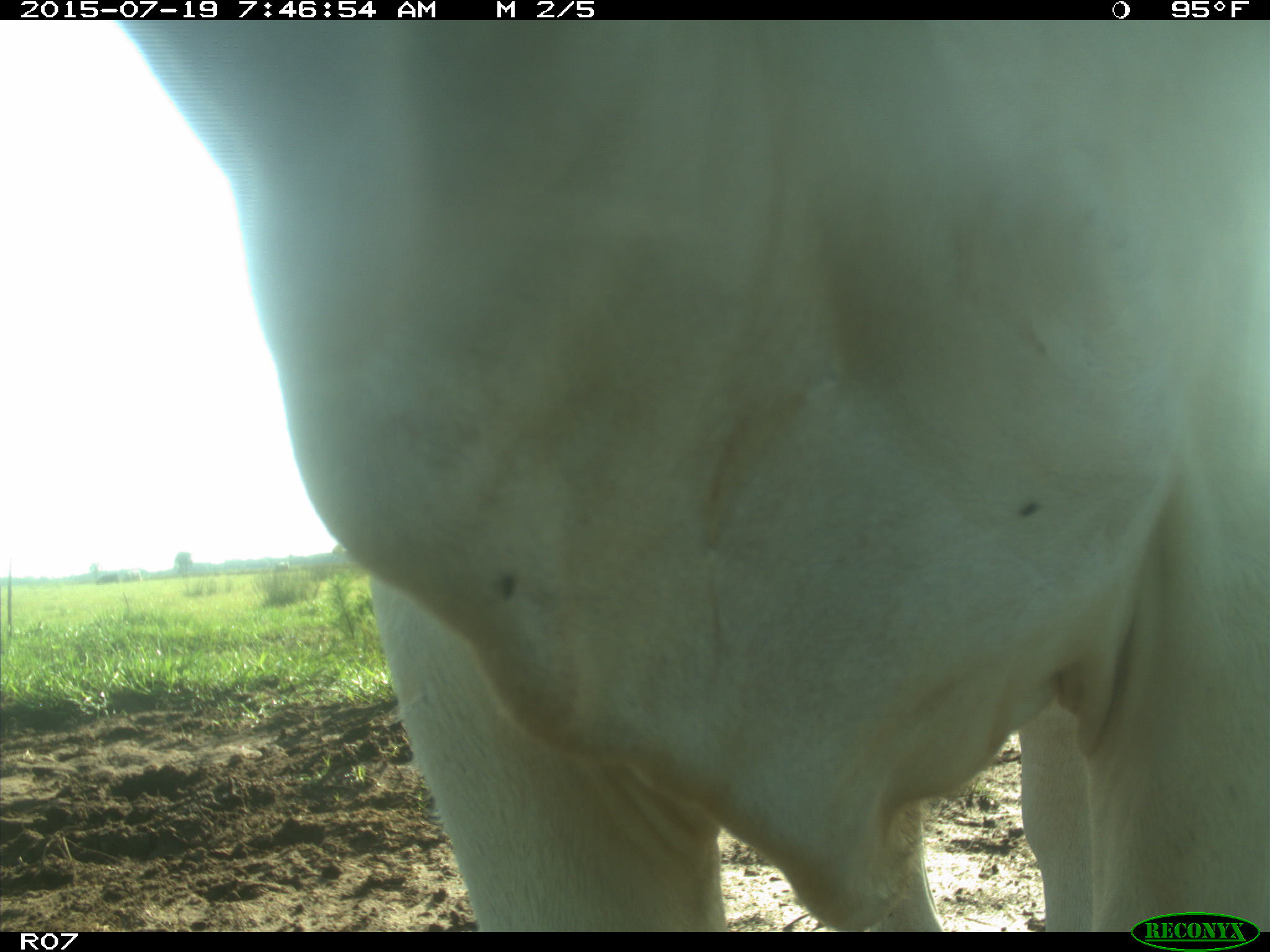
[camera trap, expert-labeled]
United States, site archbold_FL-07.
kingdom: Animalia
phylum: Chordata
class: Mammalia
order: Artiodactyla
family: Bovidae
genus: Bos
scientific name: Bos taurus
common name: domestic cow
Bos taurus (domestic cow).